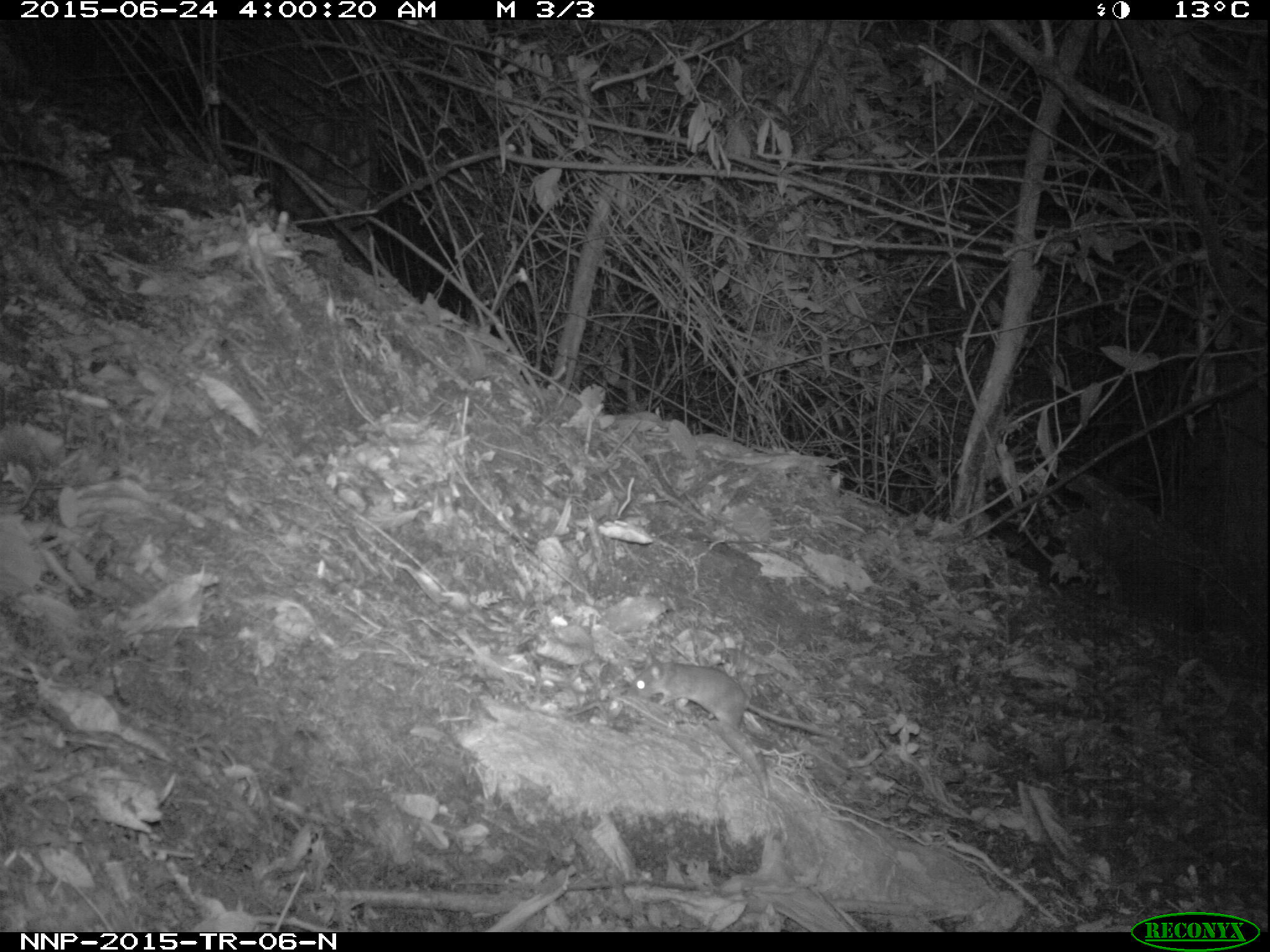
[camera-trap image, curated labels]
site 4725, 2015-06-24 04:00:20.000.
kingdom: Animalia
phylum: Chordata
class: Mammalia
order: Rodentia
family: Nesomyidae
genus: Cricetomys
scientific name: Cricetomys gambianus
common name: african giant pouched rat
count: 1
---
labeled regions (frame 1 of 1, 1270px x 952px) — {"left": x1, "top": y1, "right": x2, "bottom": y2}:
cricetomys gambianus: {"left": 626, "top": 659, "right": 837, "bottom": 741}